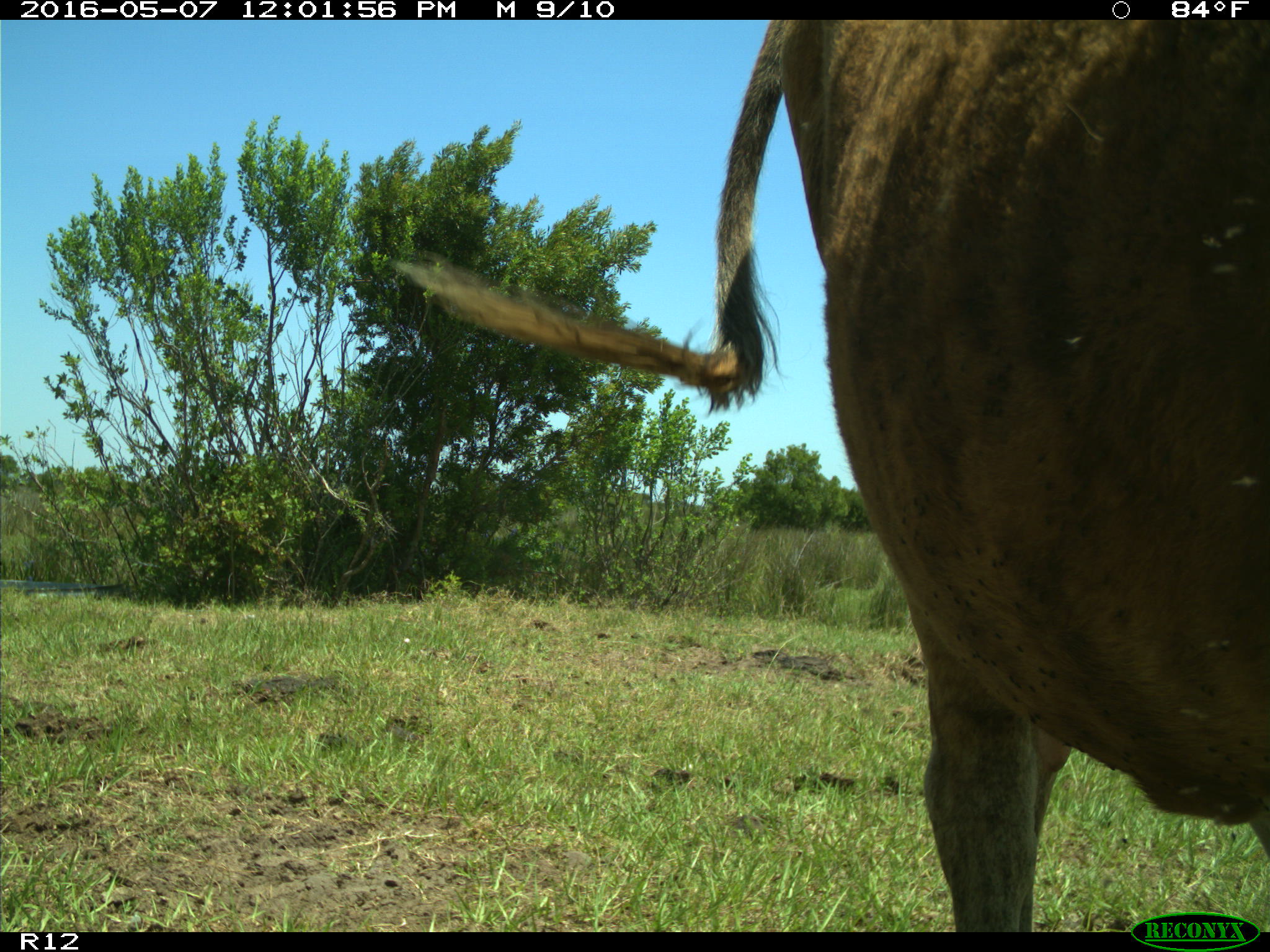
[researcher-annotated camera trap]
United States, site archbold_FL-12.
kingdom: Animalia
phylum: Chordata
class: Mammalia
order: Artiodactyla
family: Bovidae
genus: Bos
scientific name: Bos taurus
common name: domestic cow